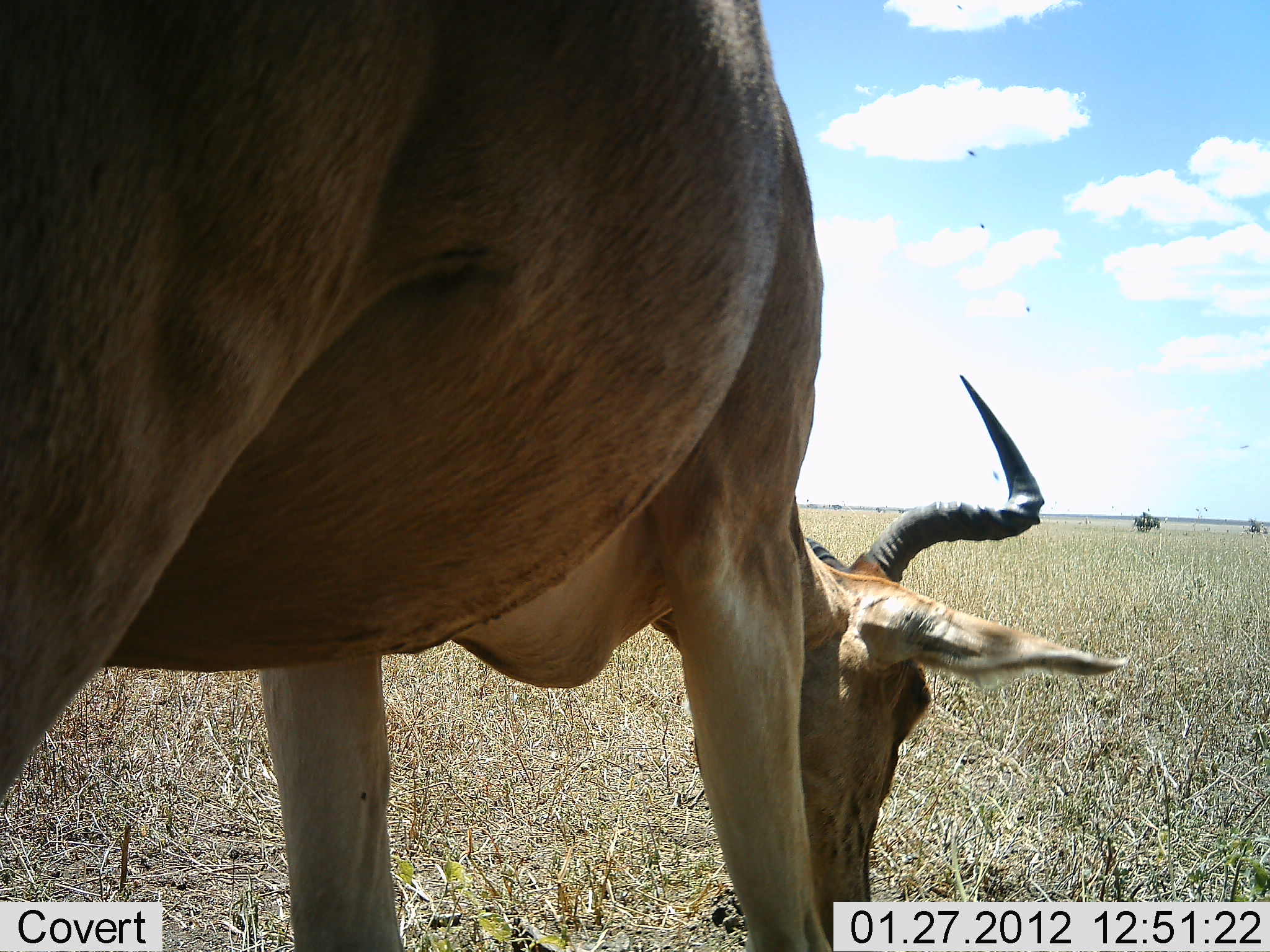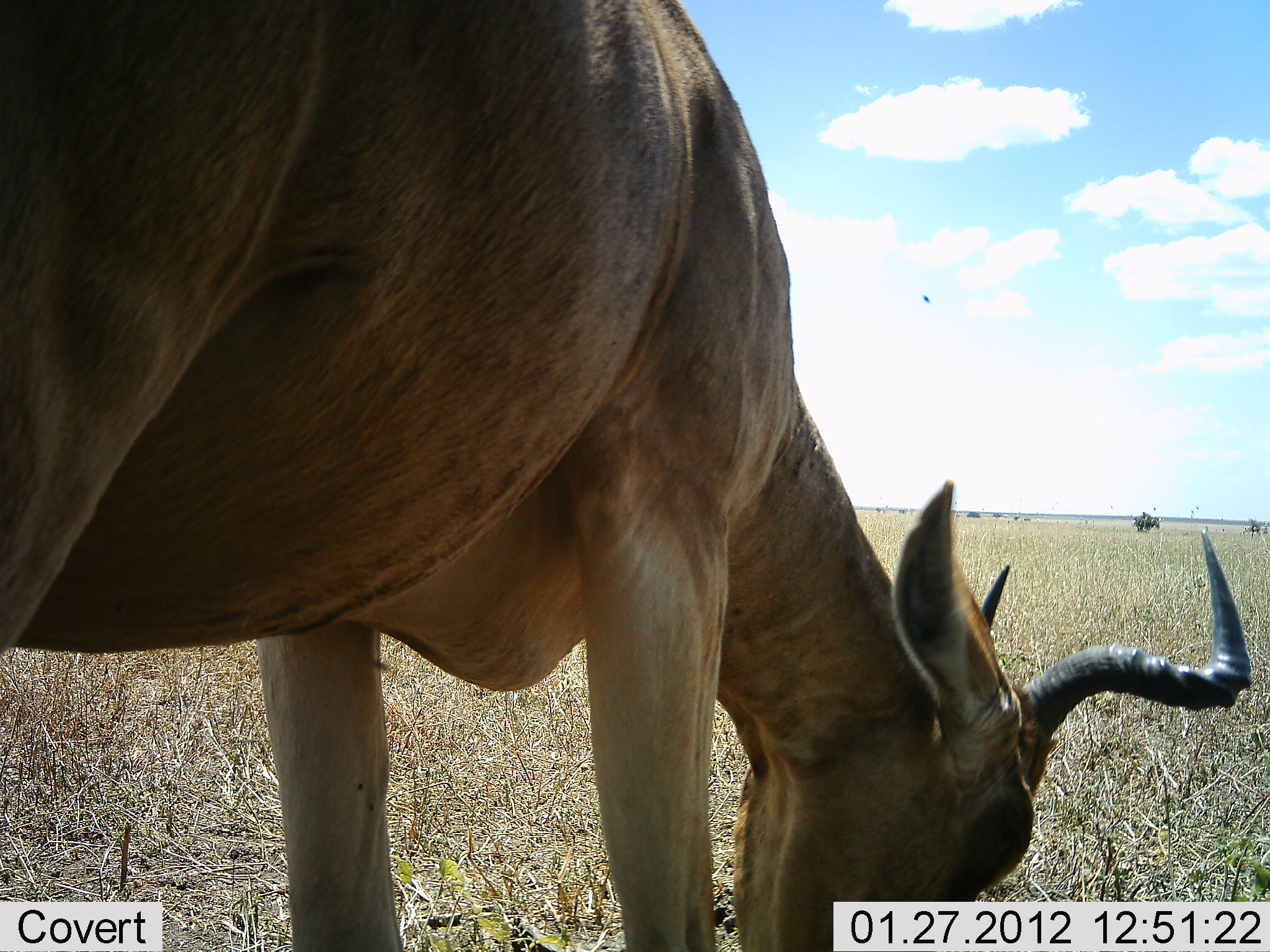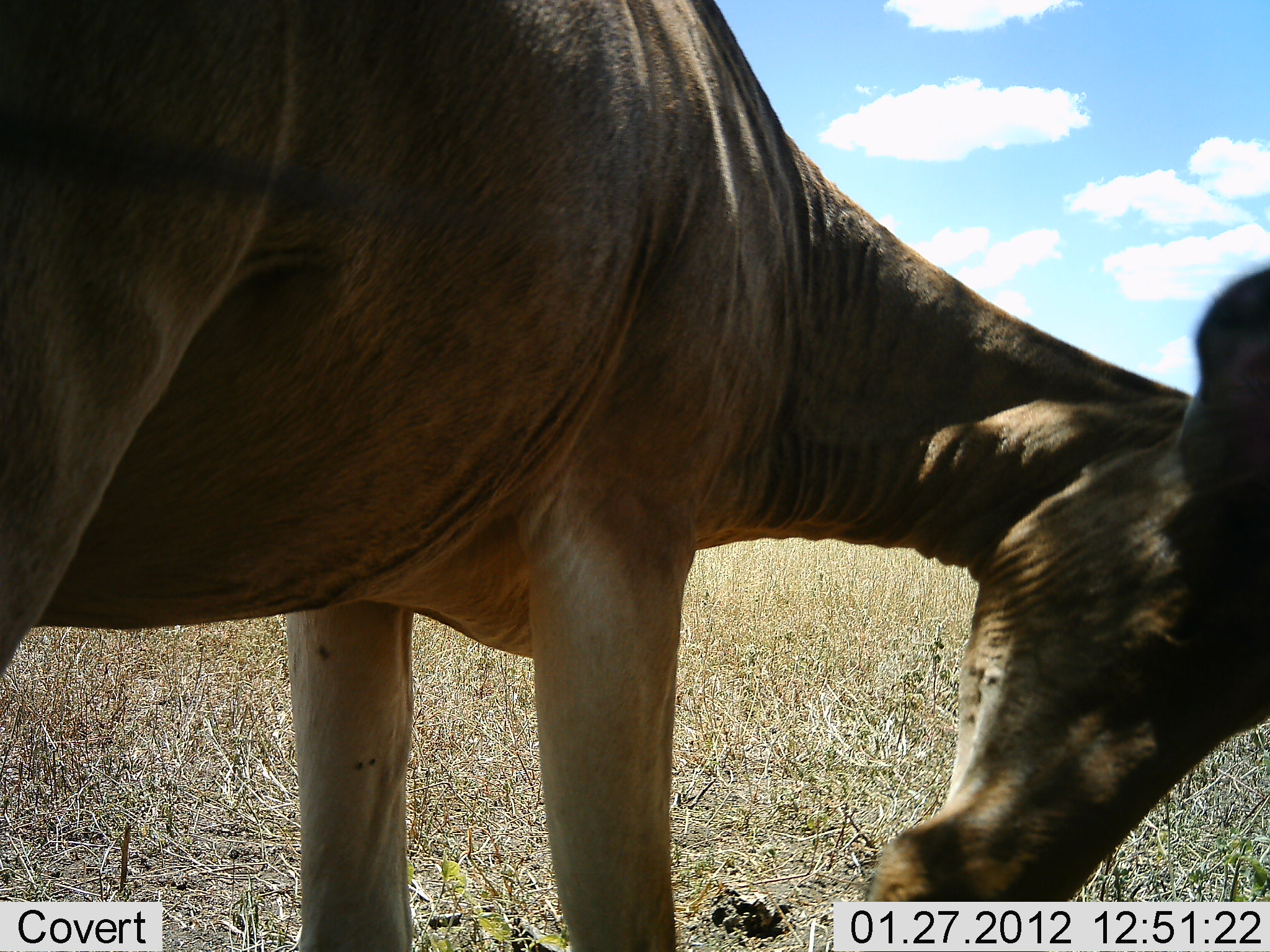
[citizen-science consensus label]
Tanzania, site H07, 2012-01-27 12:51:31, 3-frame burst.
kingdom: Animalia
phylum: Chordata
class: Mammalia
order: Artiodactyla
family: Bovidae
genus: Alcelaphus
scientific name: Alcelaphus buselaphus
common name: hartebeest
Hartebeest (Alcelaphus buselaphus), count 1. Behavior (volunteer vote fractions): standing 43%, resting 0%, moving 0%, interacting 0%. Young present (vote fraction): 0%. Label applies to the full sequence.